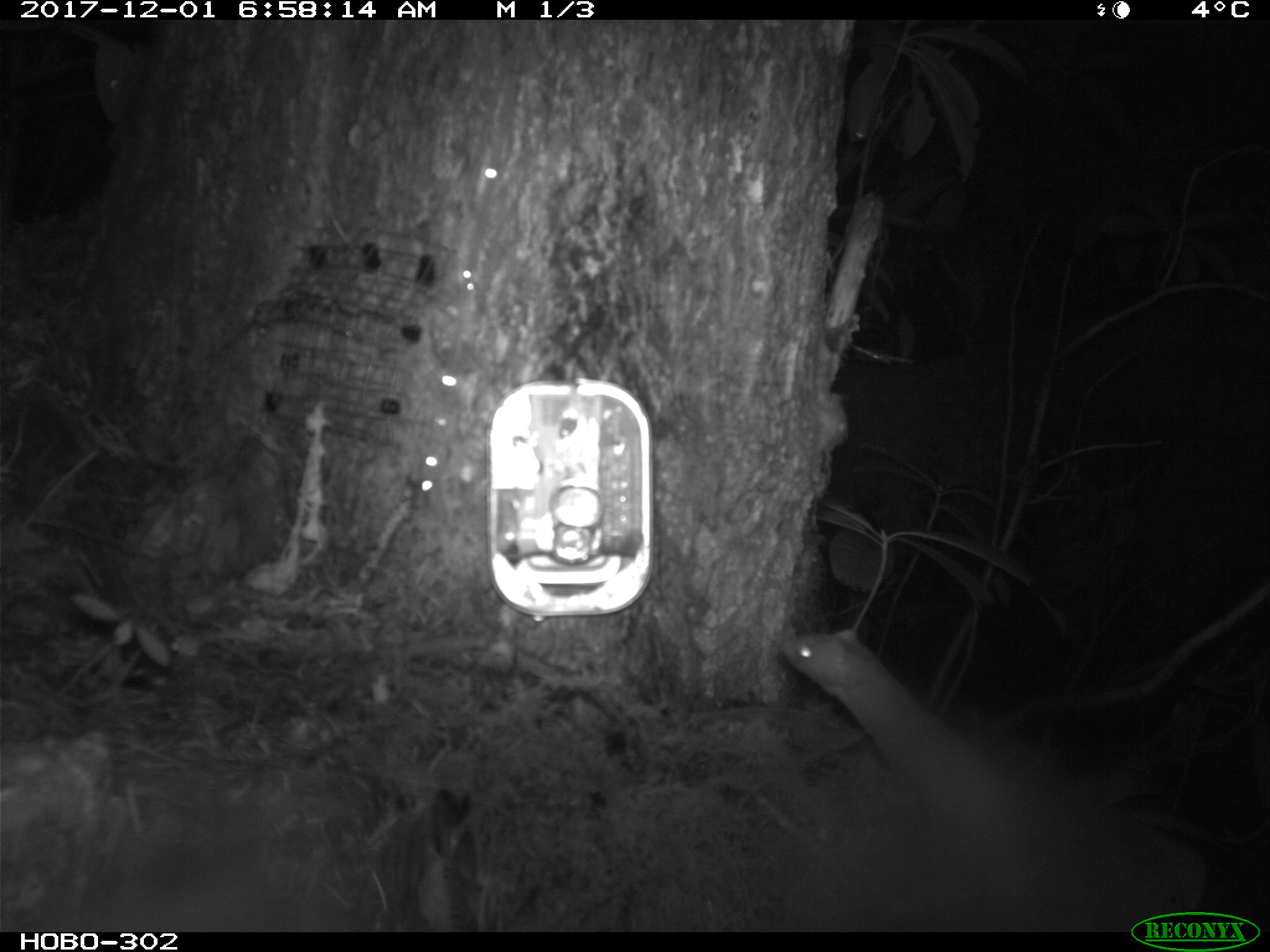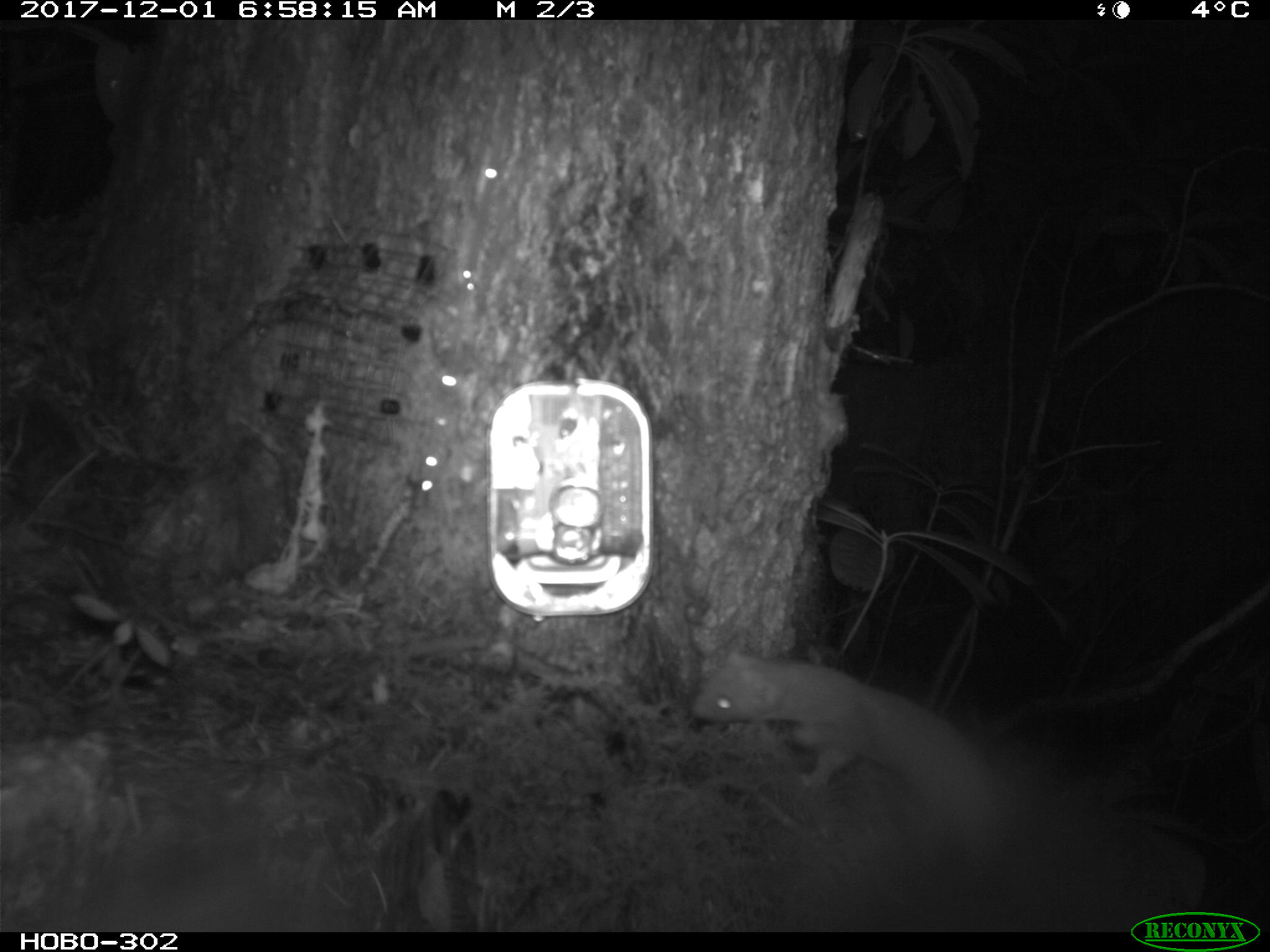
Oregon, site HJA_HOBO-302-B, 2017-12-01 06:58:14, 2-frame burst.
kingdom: Animalia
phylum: Chordata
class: Mammalia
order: Carnivora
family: Mustelidae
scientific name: Mustelidae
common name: weasel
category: weasel family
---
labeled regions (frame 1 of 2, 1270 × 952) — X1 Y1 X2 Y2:
weasel family: 755 607 1089 886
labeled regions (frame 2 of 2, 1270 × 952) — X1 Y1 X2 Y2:
weasel family: 664 633 1030 850